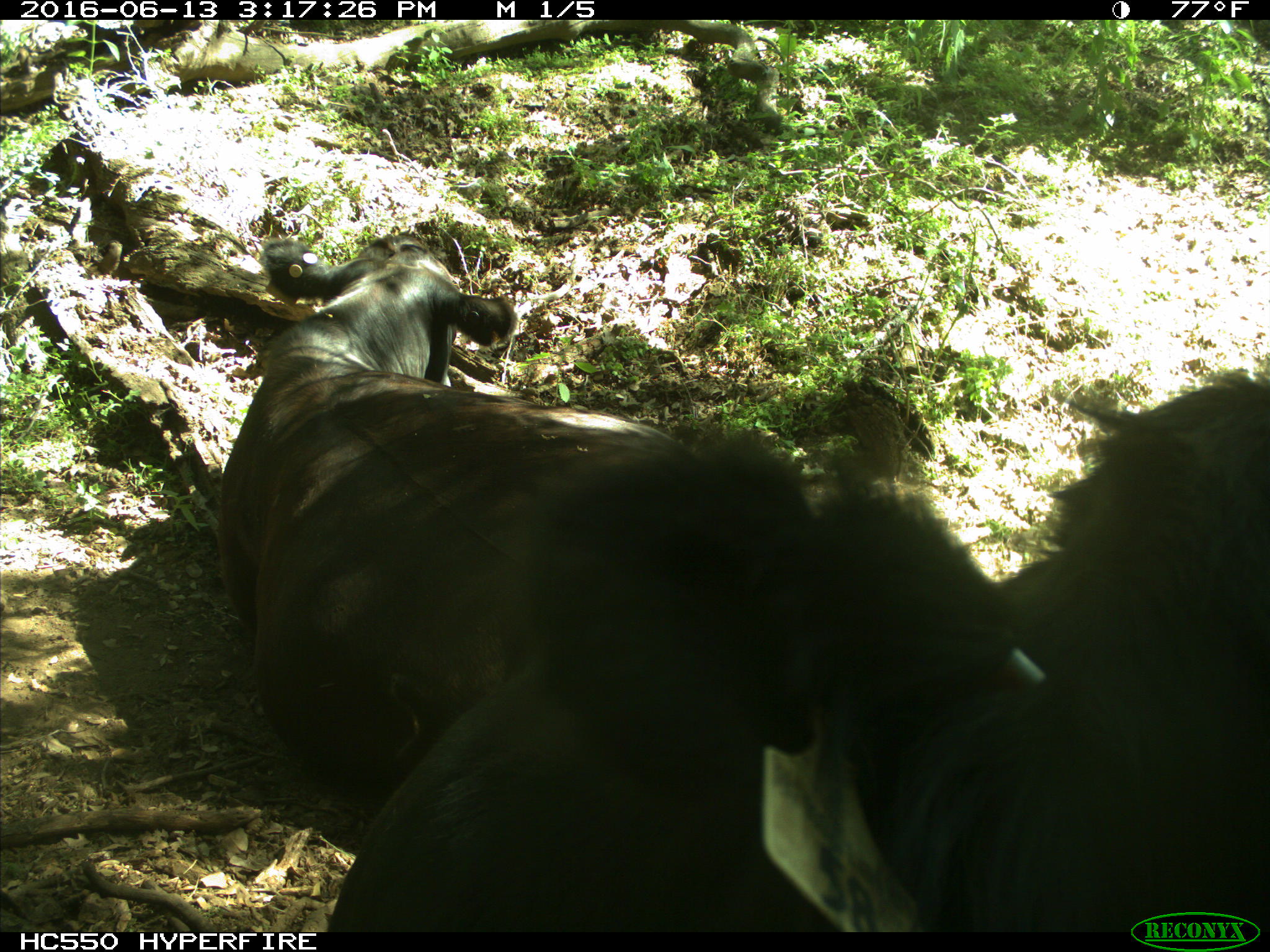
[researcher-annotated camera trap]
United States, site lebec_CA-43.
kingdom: Animalia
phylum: Chordata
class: Mammalia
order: Artiodactyla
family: Bovidae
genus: Bos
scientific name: Bos taurus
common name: domestic cow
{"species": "Bos taurus (domestic cow)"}